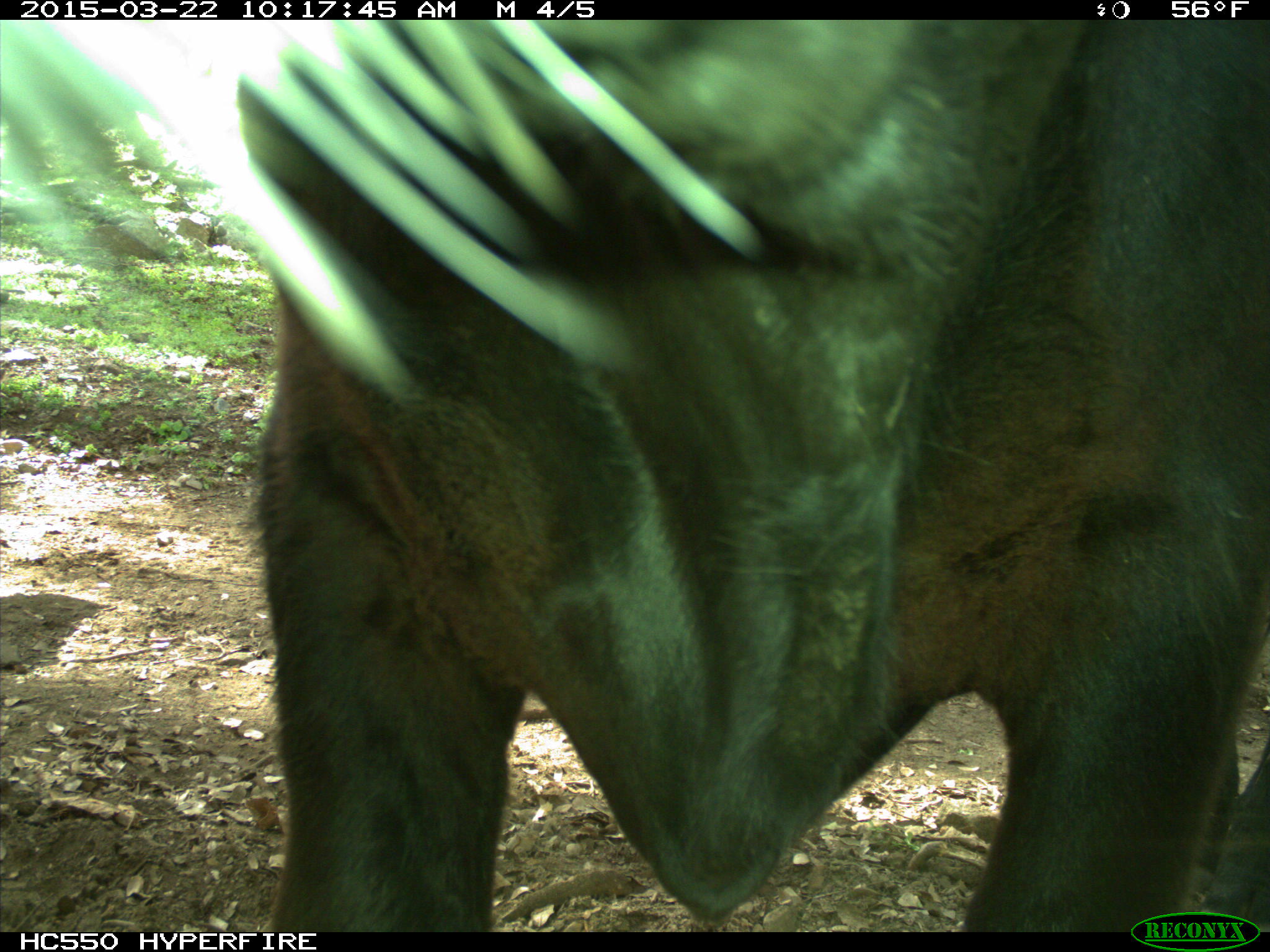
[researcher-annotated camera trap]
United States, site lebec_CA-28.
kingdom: Animalia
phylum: Chordata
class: Mammalia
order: Artiodactyla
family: Bovidae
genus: Bos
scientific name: Bos taurus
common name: domestic cow